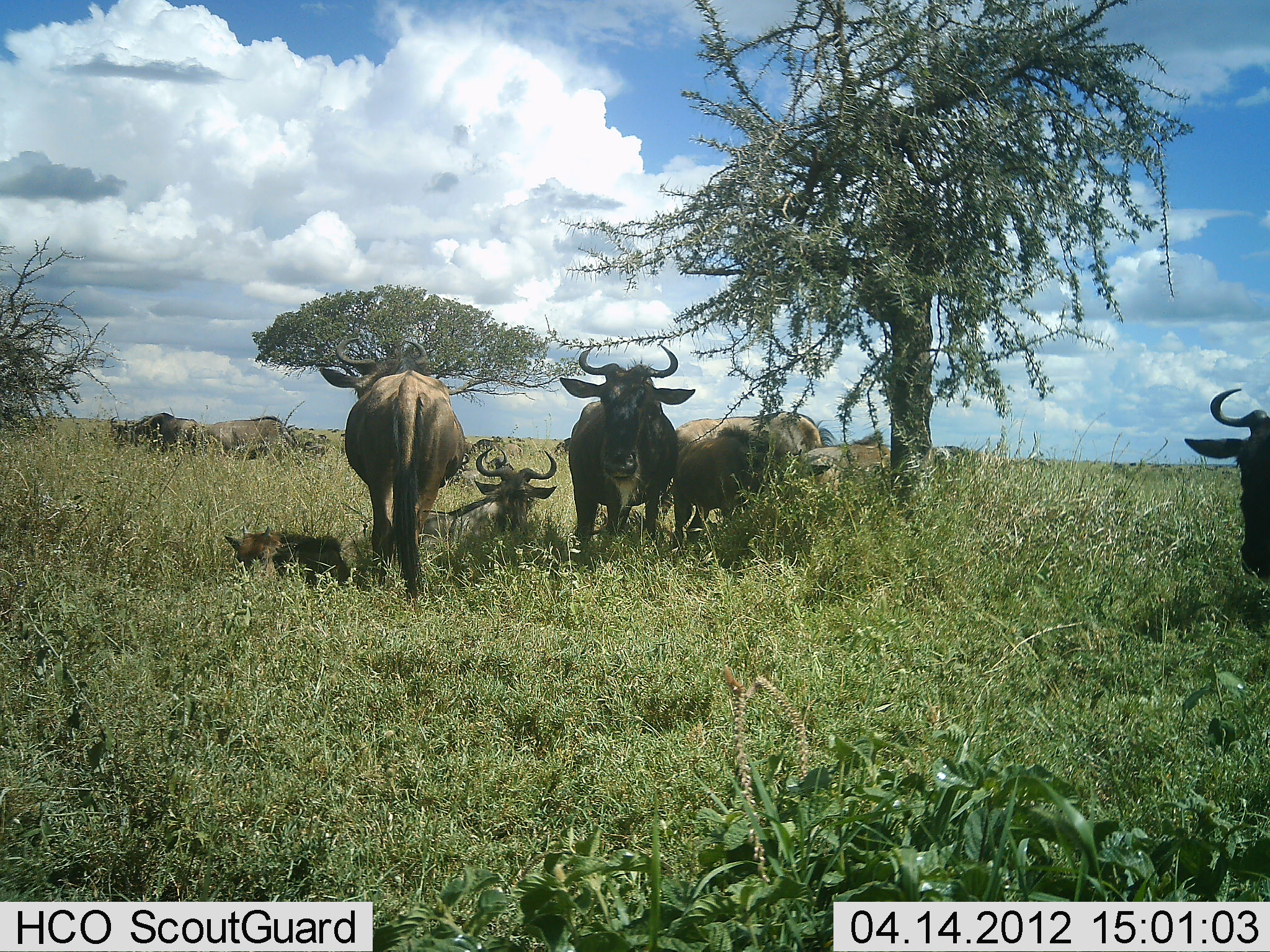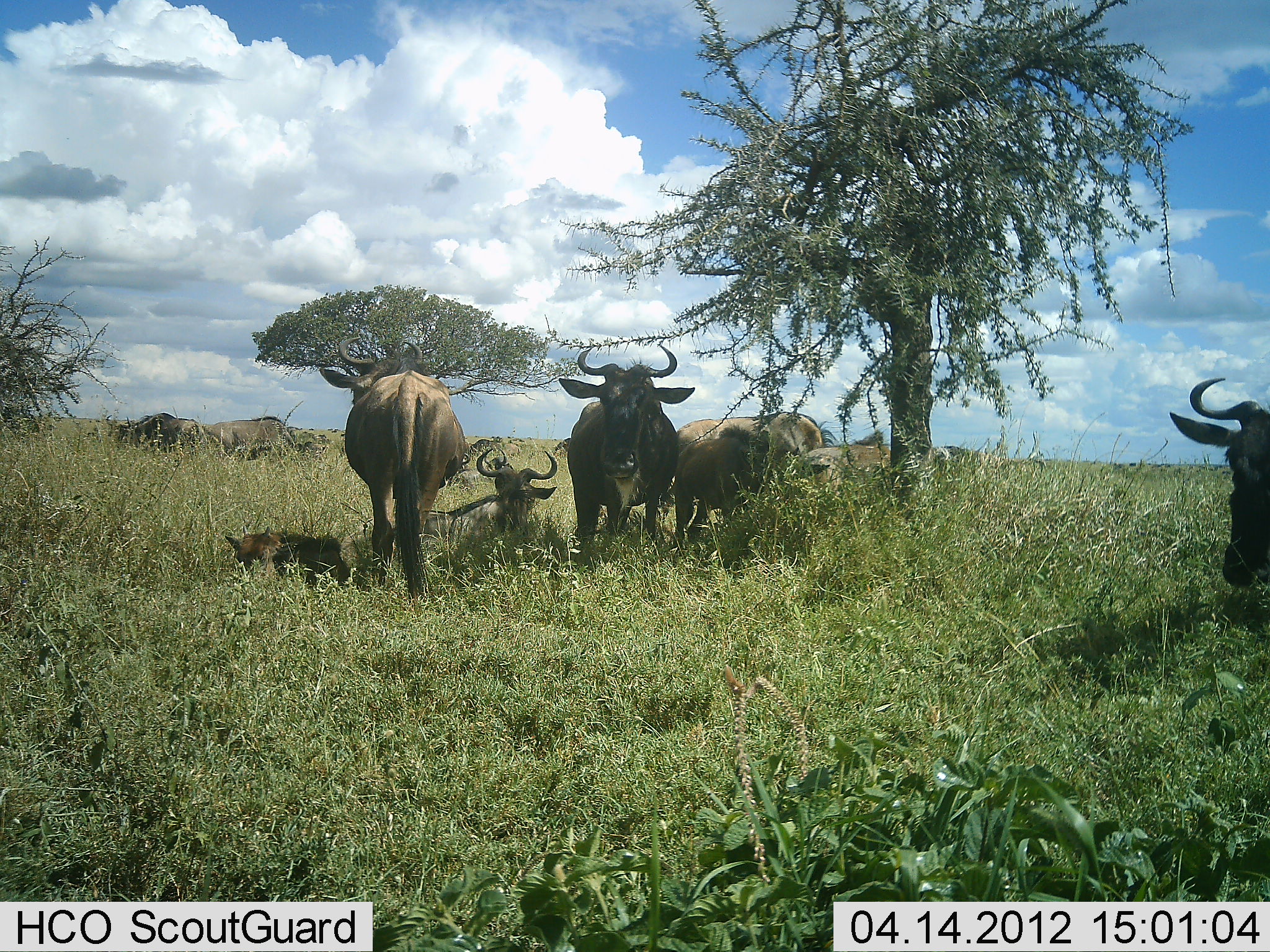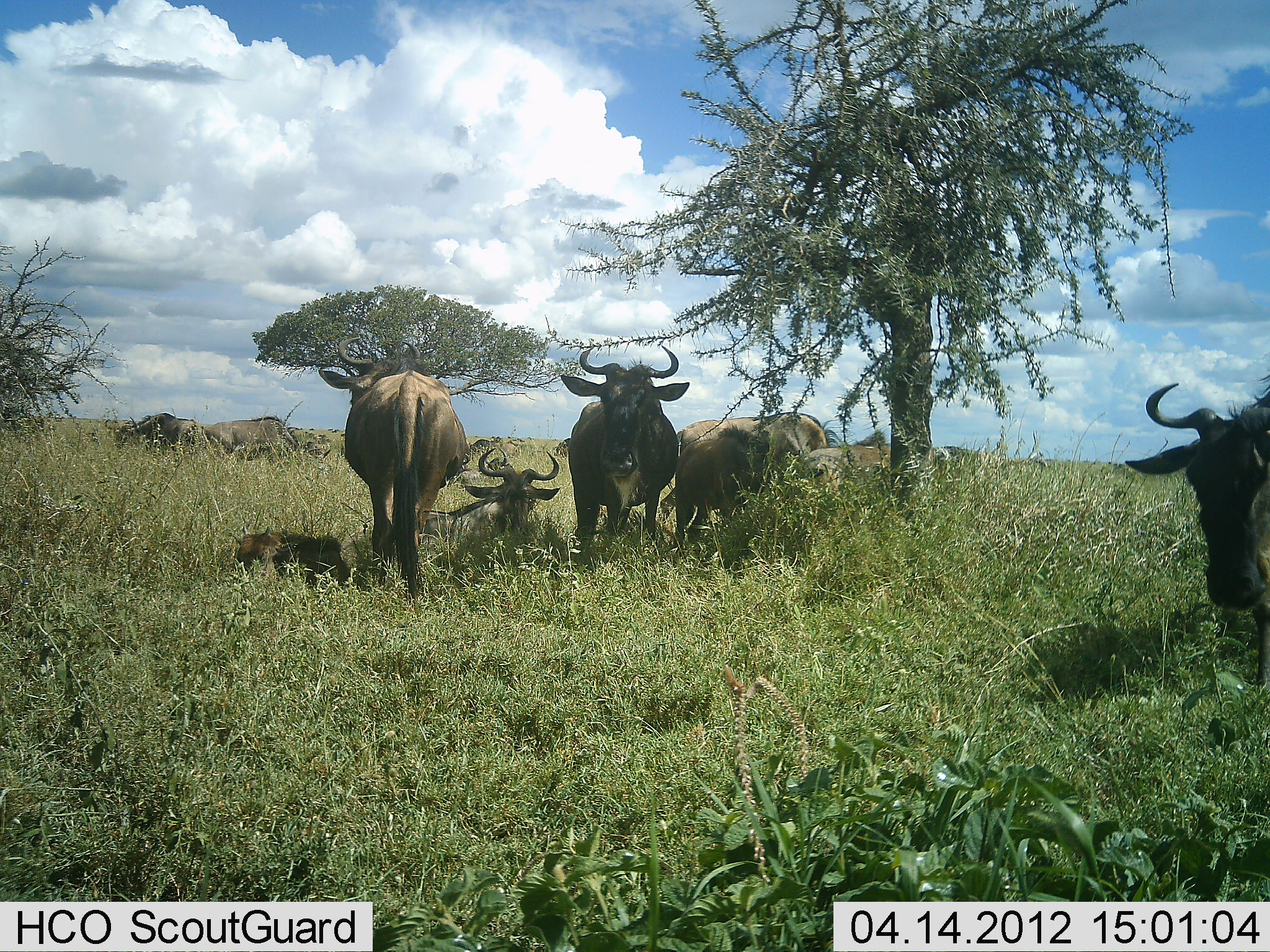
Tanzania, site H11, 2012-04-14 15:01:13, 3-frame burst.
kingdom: Animalia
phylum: Chordata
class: Mammalia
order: Artiodactyla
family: Bovidae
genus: Connochaetes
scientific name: Connochaetes taurinus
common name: blue wildebeest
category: wildebeest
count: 10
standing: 71%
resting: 95%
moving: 19%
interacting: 5%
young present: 38%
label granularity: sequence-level